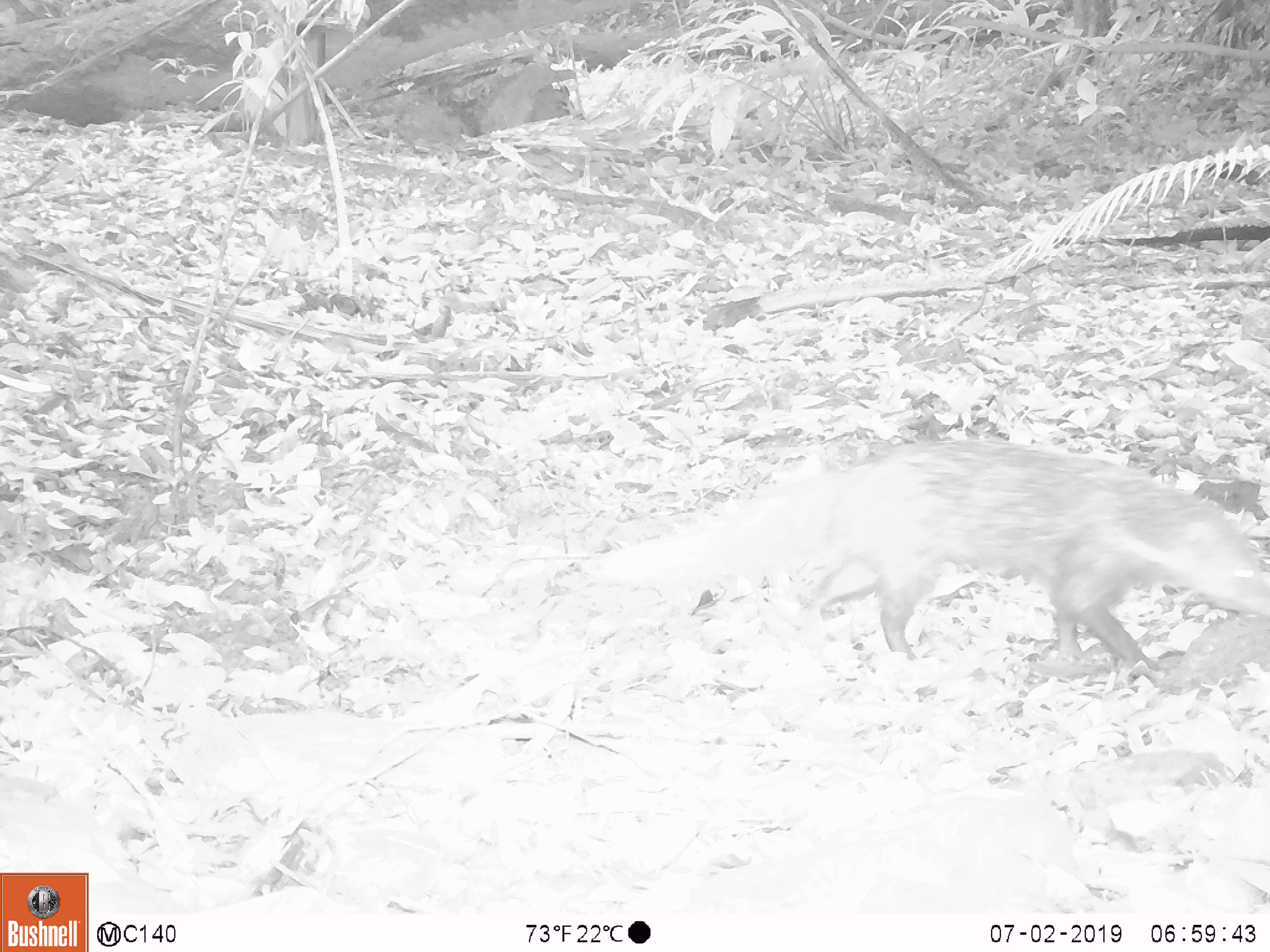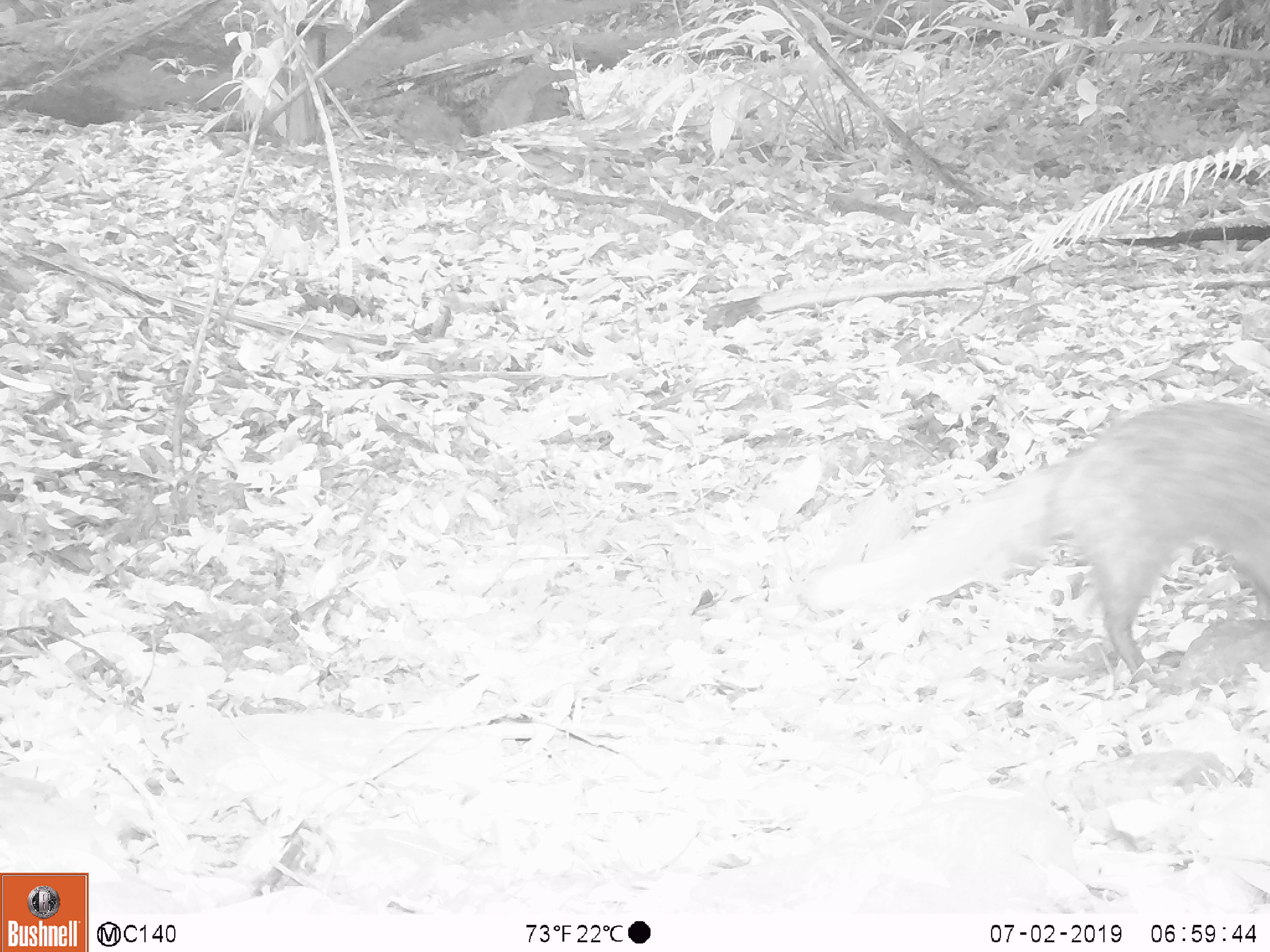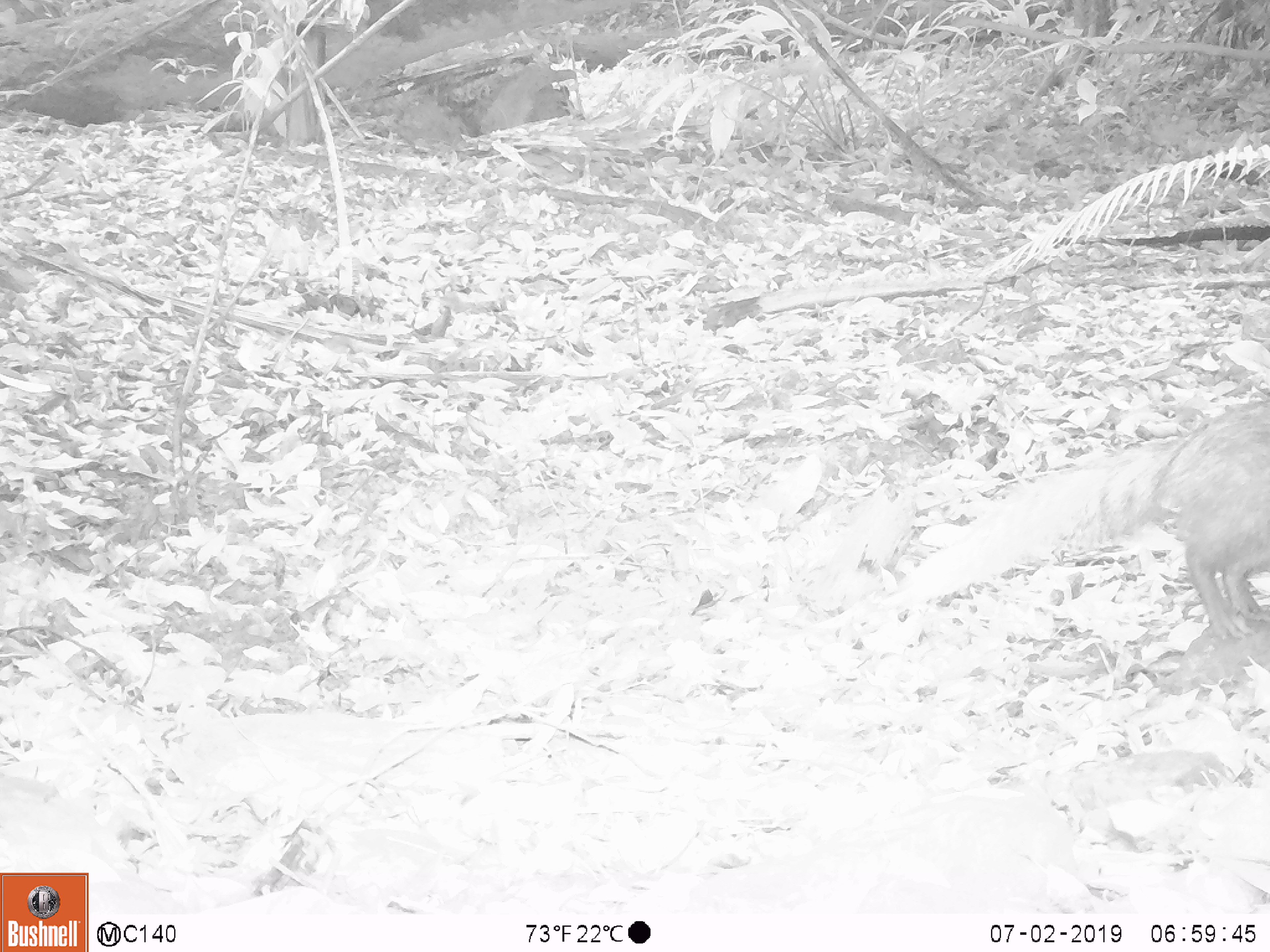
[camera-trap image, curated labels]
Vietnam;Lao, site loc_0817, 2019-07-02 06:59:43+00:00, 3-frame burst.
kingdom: Animalia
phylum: Chordata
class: Mammalia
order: Carnivora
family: Herpestidae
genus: Urva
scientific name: Urva urva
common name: crab-eating mongoose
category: crab eating mongoose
Crab eating mongoose (crab-eating mongoose) (Urva urva). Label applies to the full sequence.